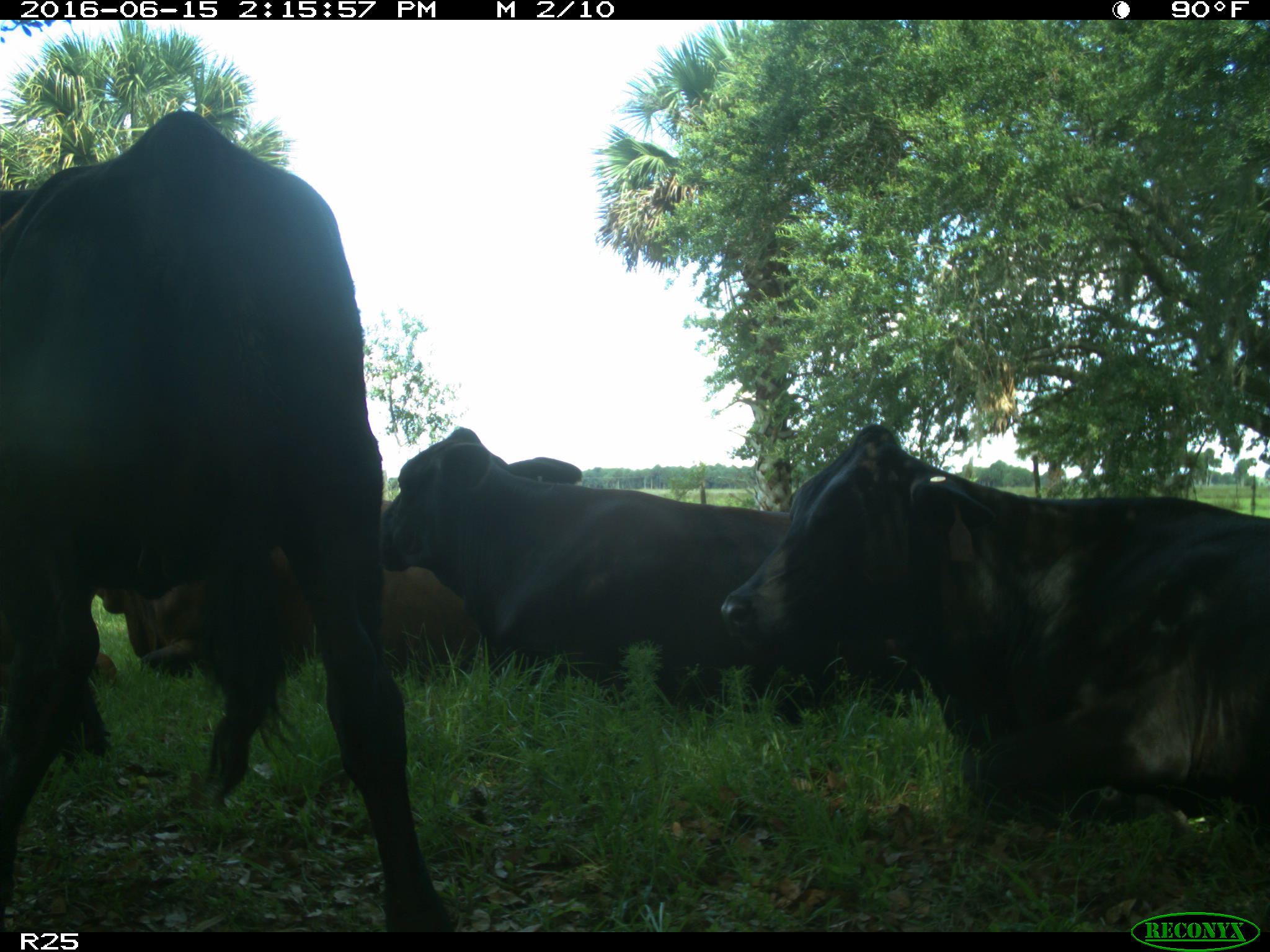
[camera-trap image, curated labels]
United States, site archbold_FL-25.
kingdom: Animalia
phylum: Chordata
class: Mammalia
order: Artiodactyla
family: Bovidae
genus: Bos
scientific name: Bos taurus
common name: domestic cow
Bos taurus (domestic cow).